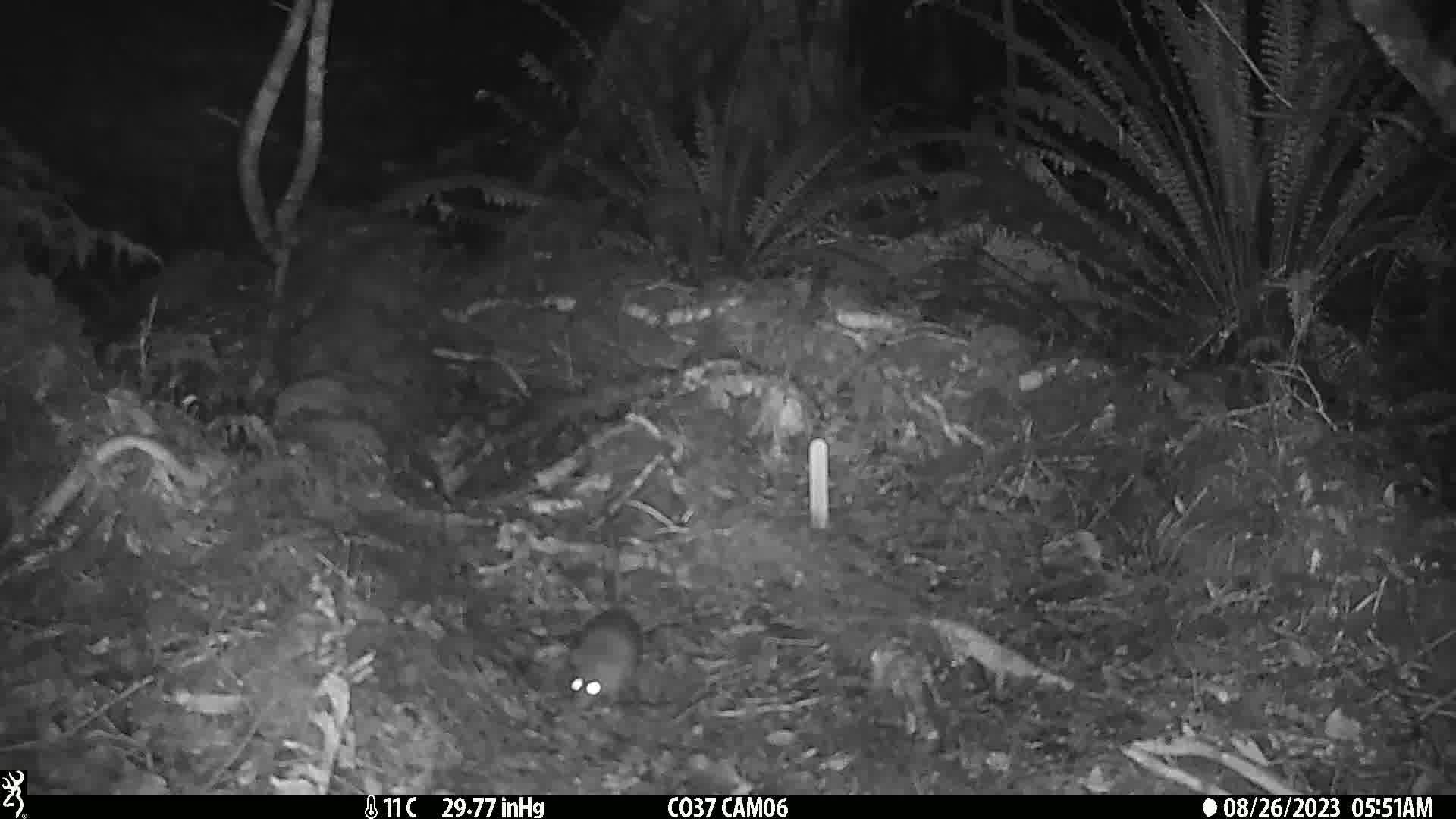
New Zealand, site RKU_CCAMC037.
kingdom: Animalia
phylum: Chordata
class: Mammalia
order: Rodentia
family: Muridae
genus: Rattus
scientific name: Rattus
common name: rat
Rat (Rattus).